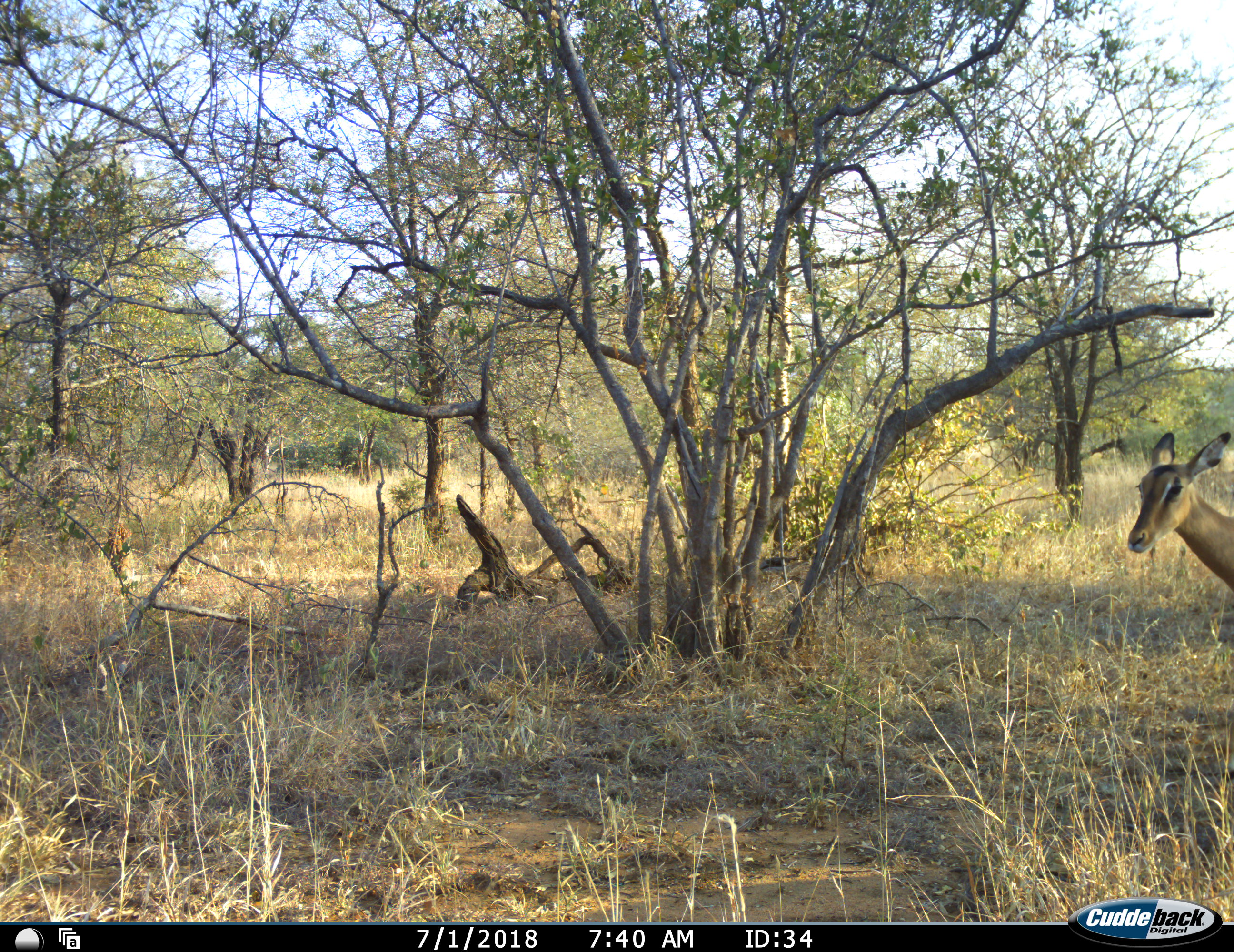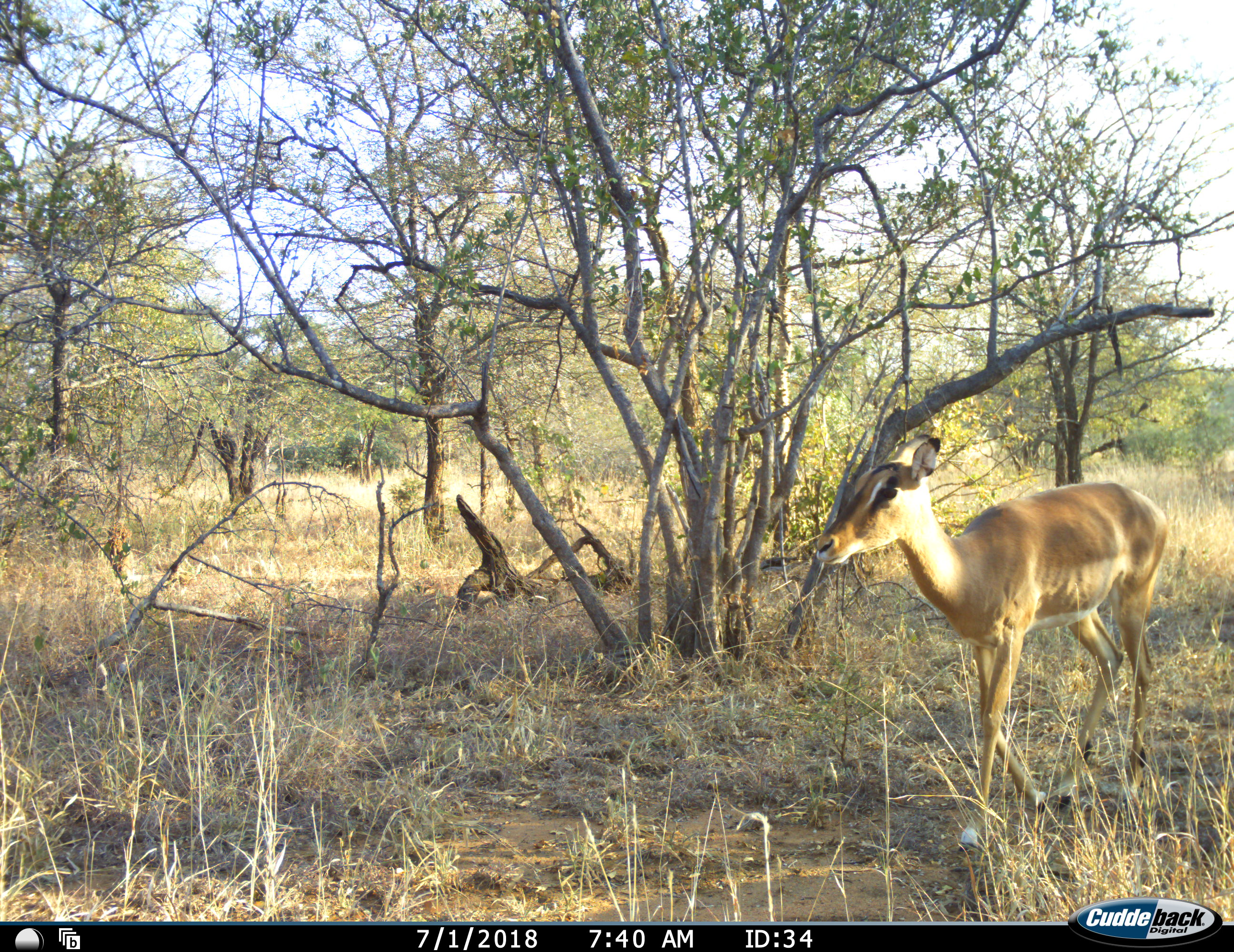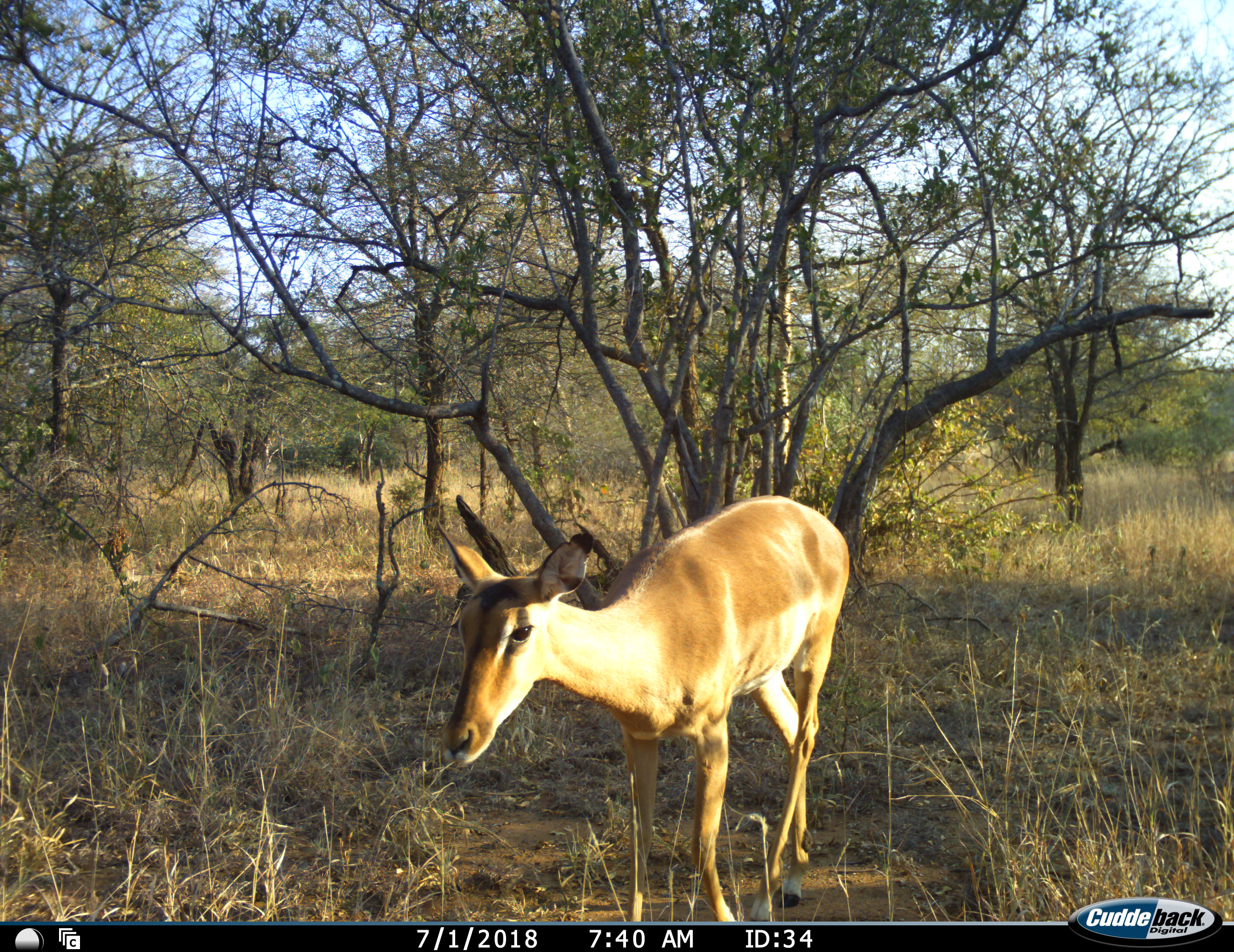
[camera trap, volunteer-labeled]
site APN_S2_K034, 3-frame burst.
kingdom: Animalia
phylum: Chordata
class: Mammalia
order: Artiodactyla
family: Bovidae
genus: Aepyceros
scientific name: Aepyceros melampus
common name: impala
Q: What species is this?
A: Impala (Aepyceros melampus).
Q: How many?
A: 1.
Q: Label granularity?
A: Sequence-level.